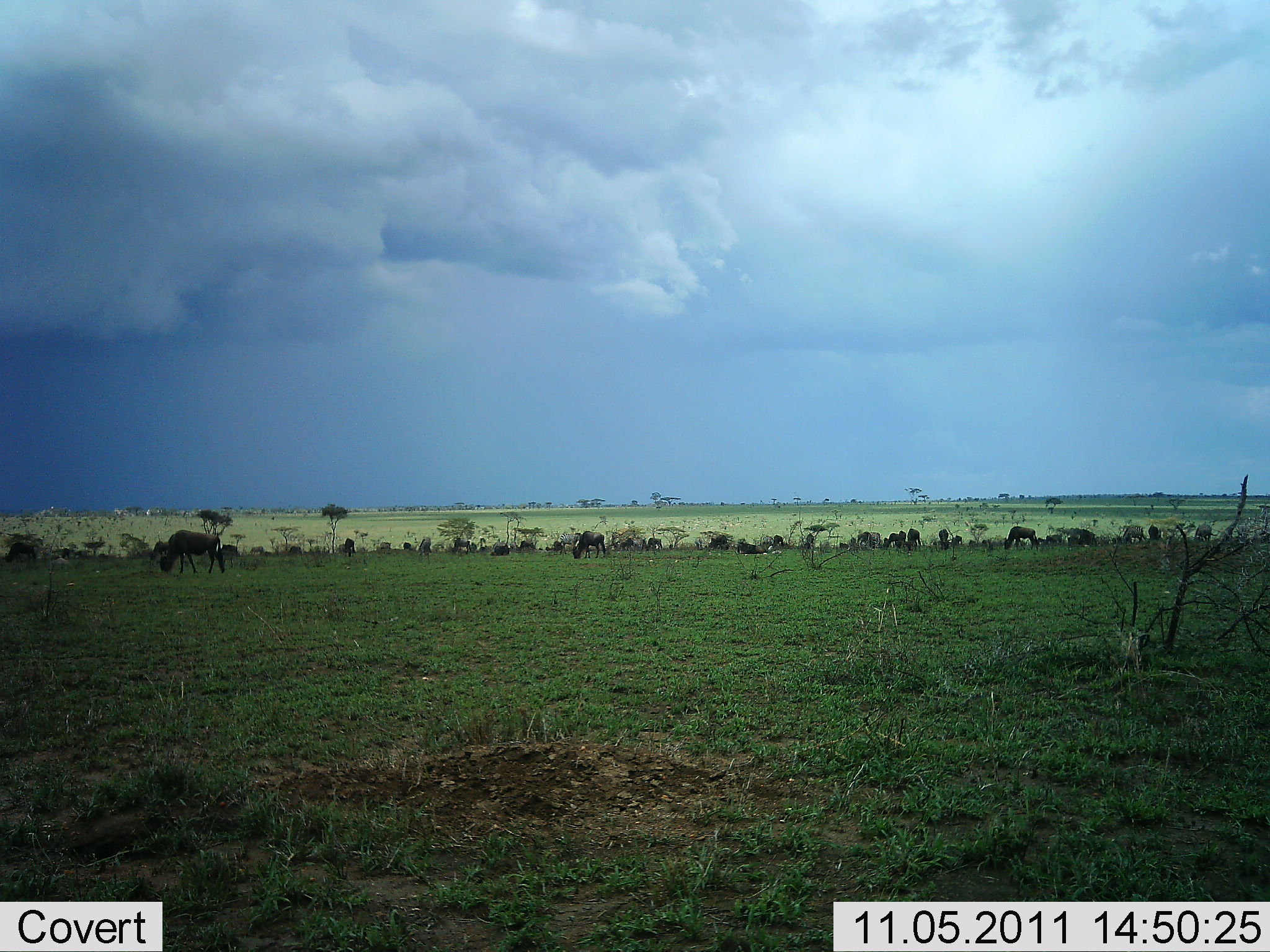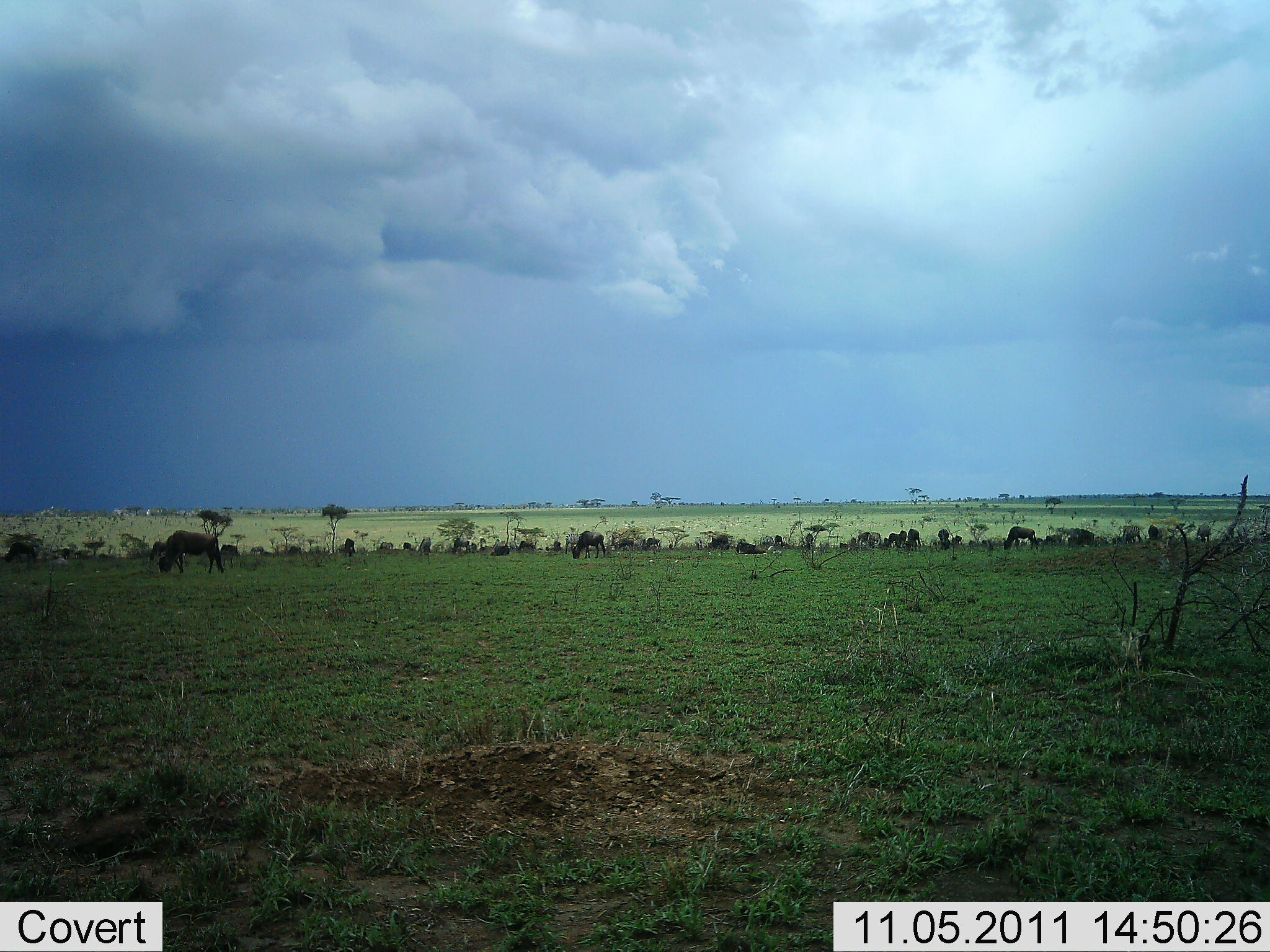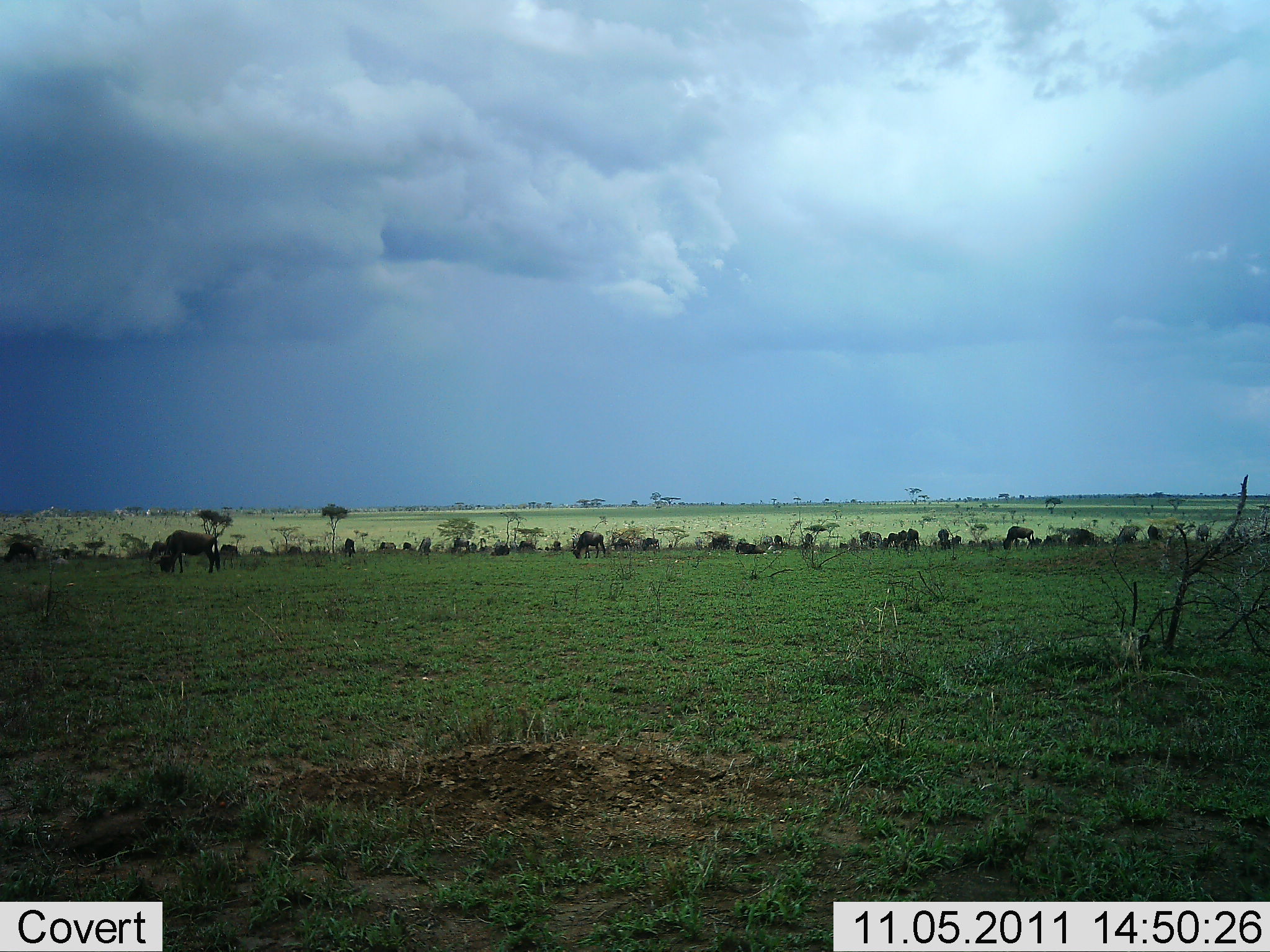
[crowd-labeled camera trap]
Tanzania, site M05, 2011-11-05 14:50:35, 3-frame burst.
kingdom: Animalia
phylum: Chordata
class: Mammalia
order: Artiodactyla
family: Bovidae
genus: Connochaetes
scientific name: Connochaetes taurinus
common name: blue wildebeest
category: wildebeest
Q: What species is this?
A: Wildebeest (blue wildebeest) (Connochaetes taurinus).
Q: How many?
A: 11-50.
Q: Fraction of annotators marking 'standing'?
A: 50%.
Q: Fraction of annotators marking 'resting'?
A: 10%.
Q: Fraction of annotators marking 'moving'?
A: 30%.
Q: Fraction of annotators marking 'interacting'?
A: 10%.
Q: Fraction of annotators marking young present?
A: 0%.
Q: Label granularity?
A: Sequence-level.